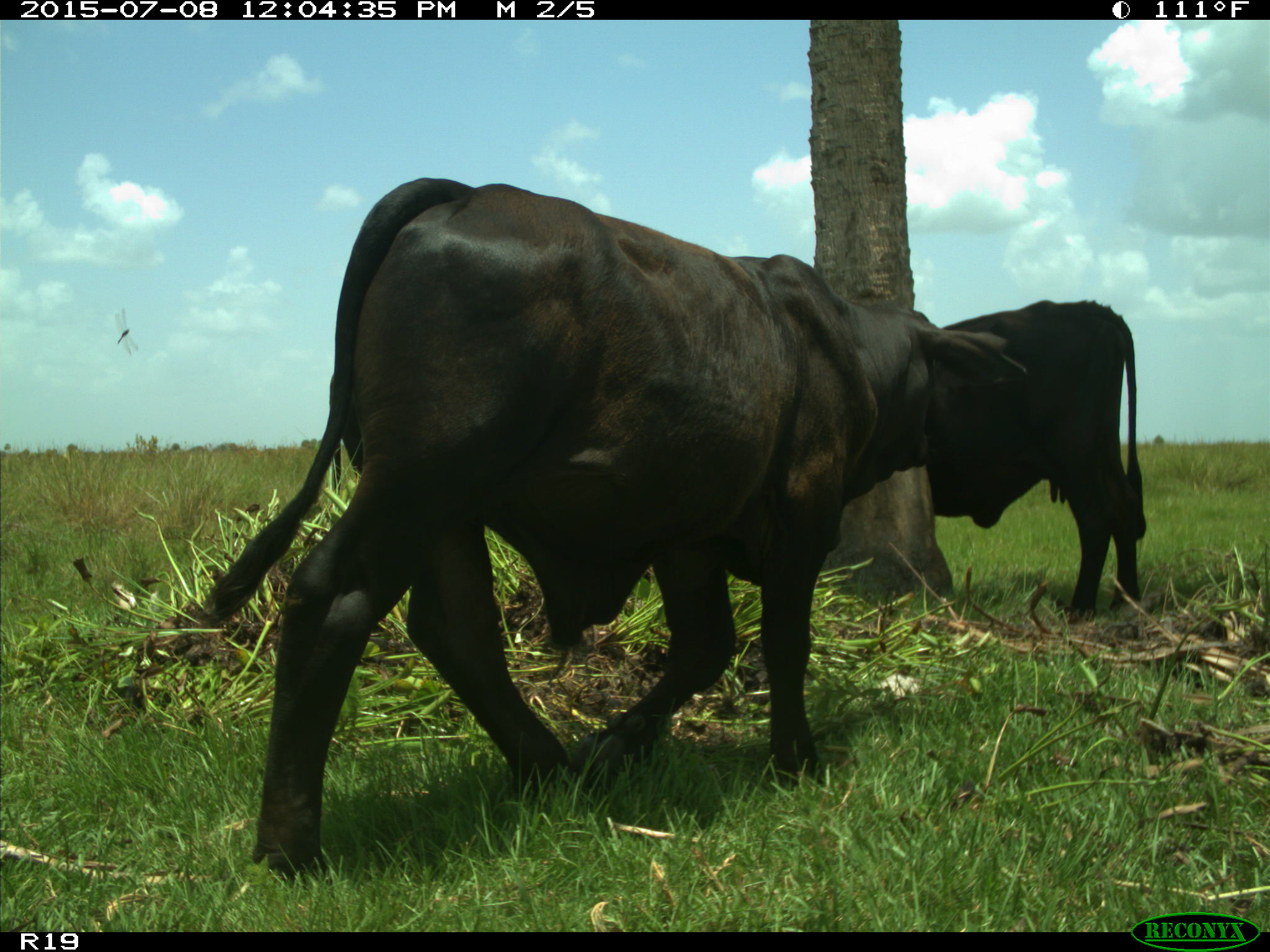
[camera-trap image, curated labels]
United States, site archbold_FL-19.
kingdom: Animalia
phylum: Chordata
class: Mammalia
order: Artiodactyla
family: Bovidae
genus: Bos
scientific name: Bos taurus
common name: domestic cow